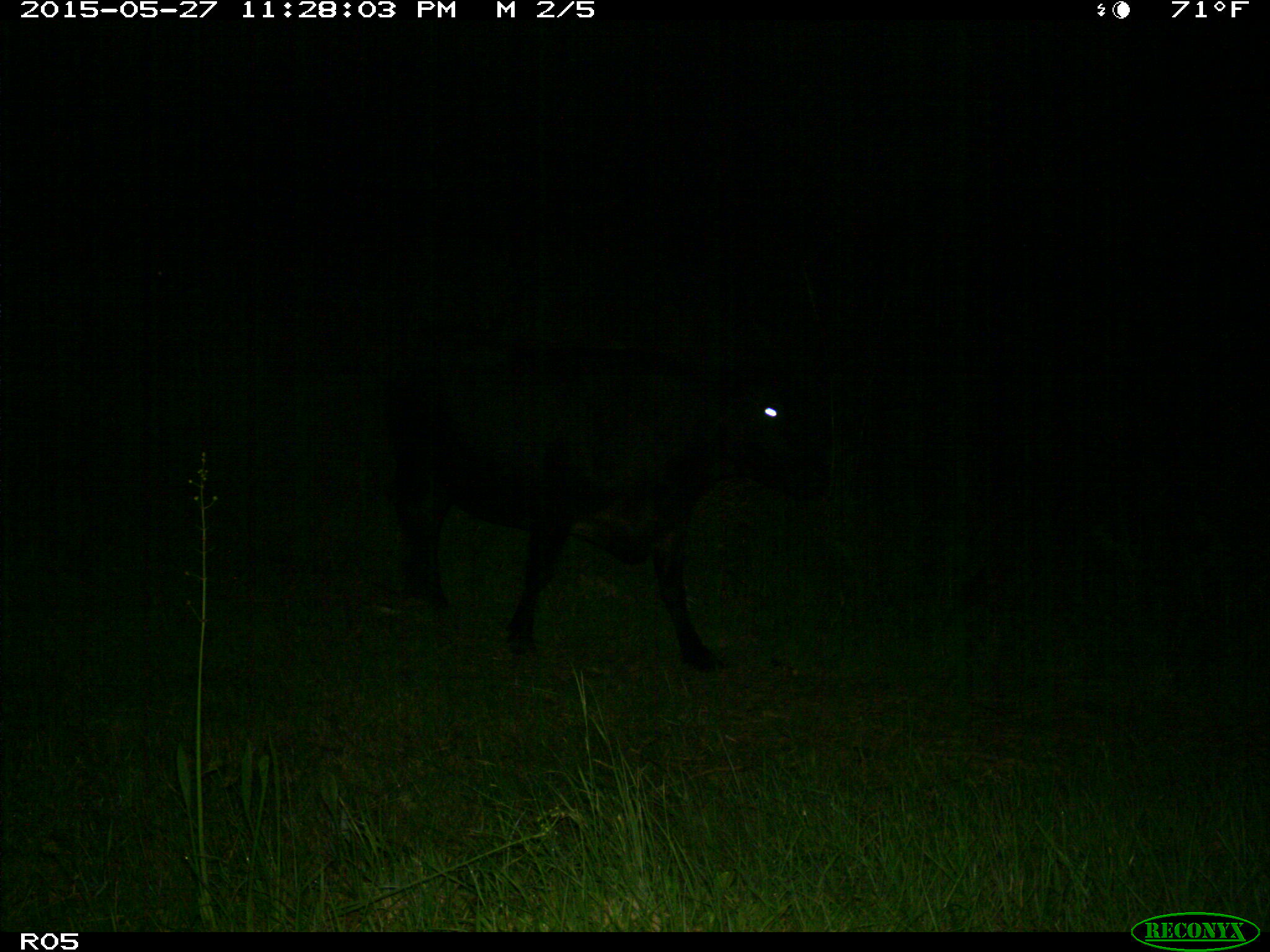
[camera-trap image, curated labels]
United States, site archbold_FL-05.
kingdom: Animalia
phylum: Chordata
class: Mammalia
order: Artiodactyla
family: Bovidae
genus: Bos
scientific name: Bos taurus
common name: domestic cow